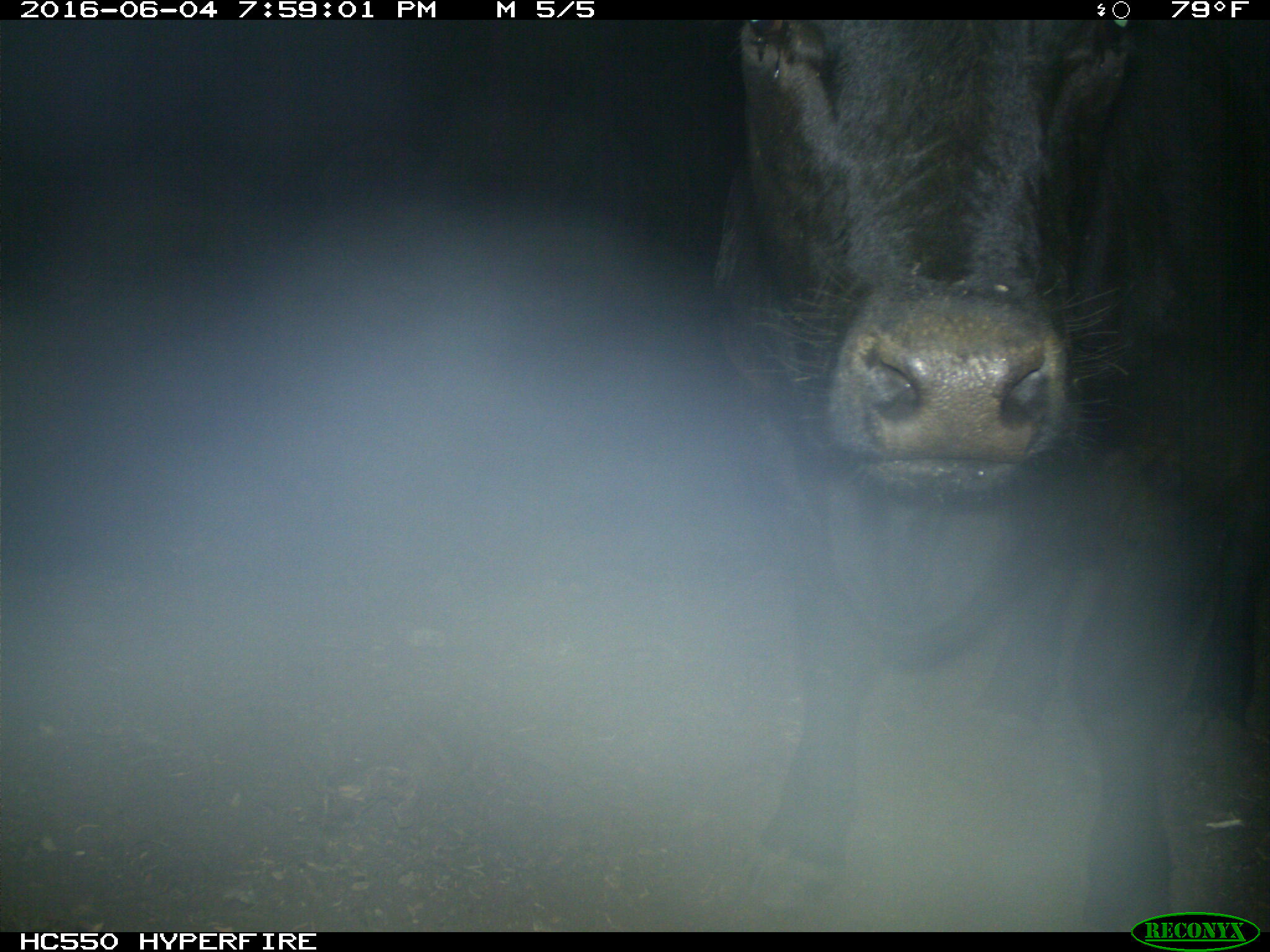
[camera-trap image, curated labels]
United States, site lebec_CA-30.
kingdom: Animalia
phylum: Chordata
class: Mammalia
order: Artiodactyla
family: Bovidae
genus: Bos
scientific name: Bos taurus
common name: domestic cow